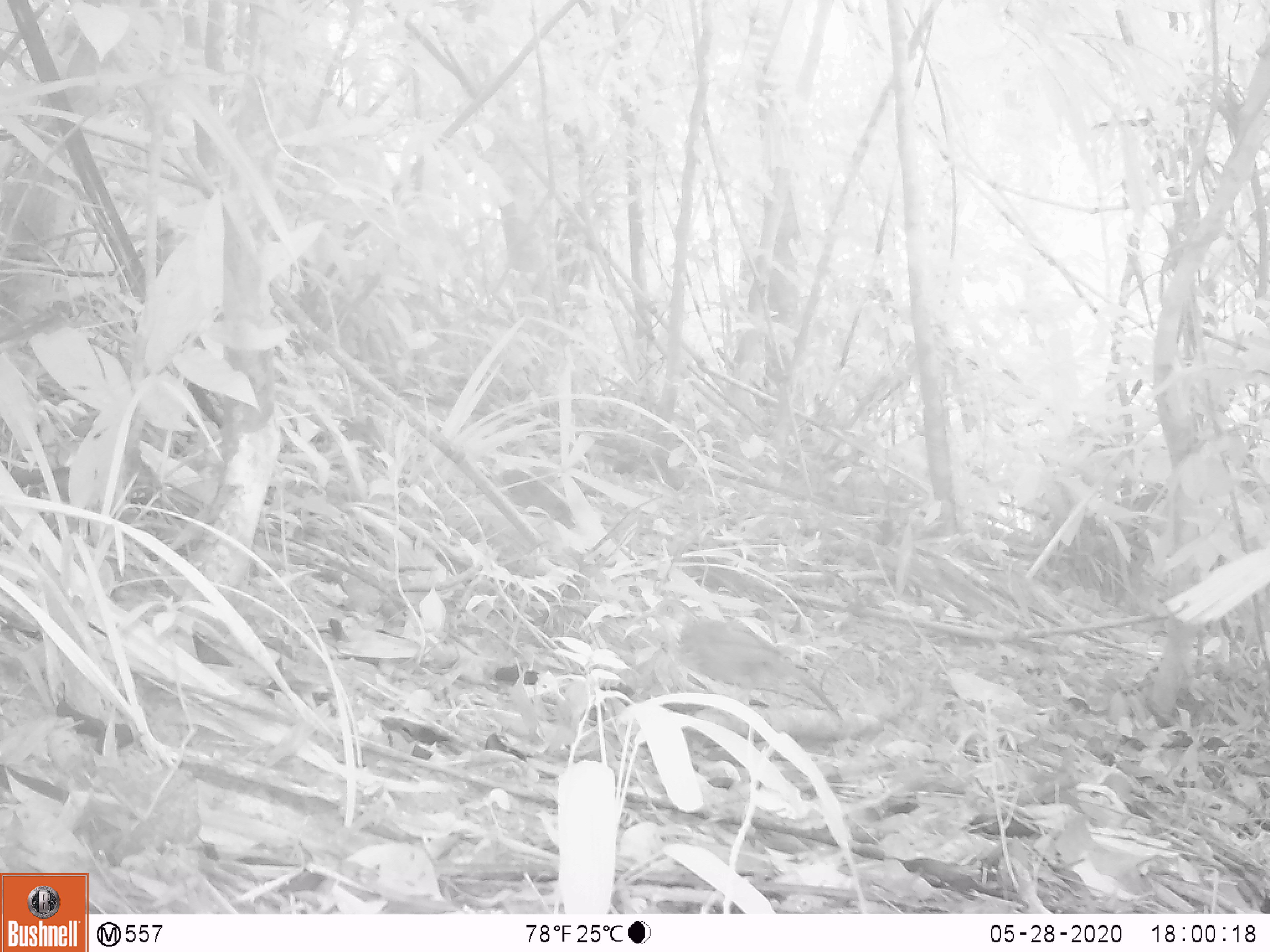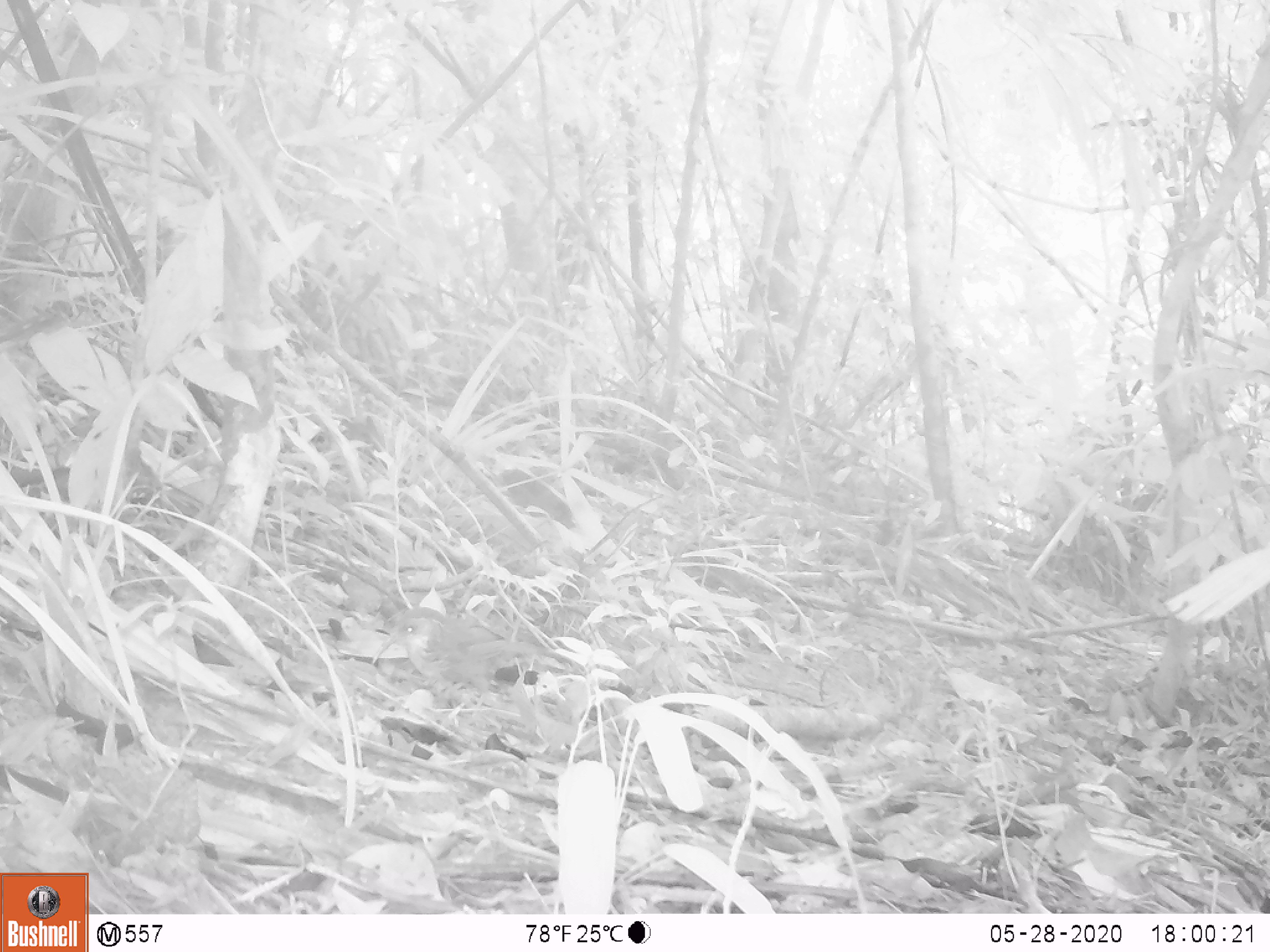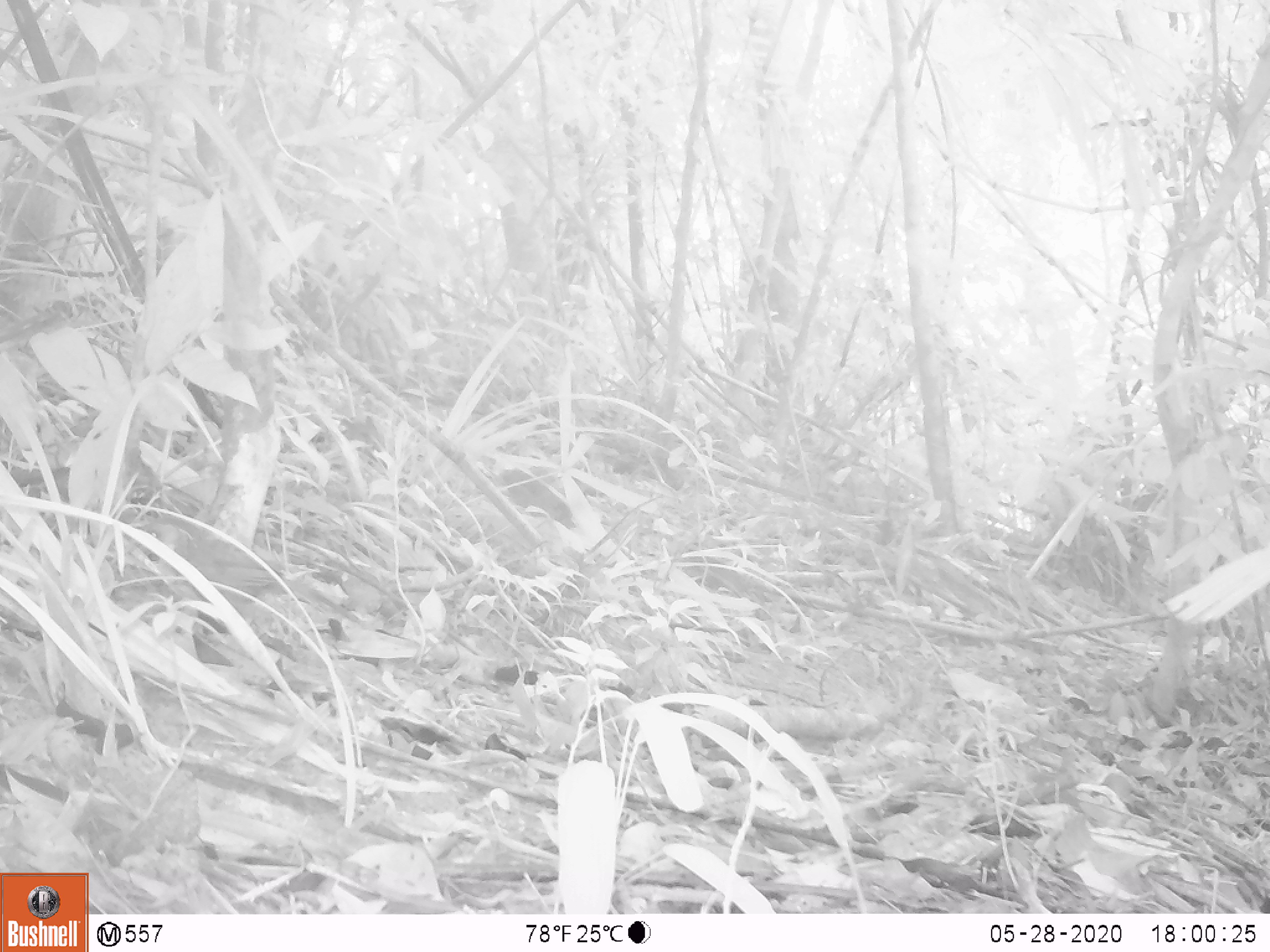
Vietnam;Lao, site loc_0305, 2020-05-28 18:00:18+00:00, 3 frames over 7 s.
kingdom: Animalia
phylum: Chordata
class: Aves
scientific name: Aves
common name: bird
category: unidentified bird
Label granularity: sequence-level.